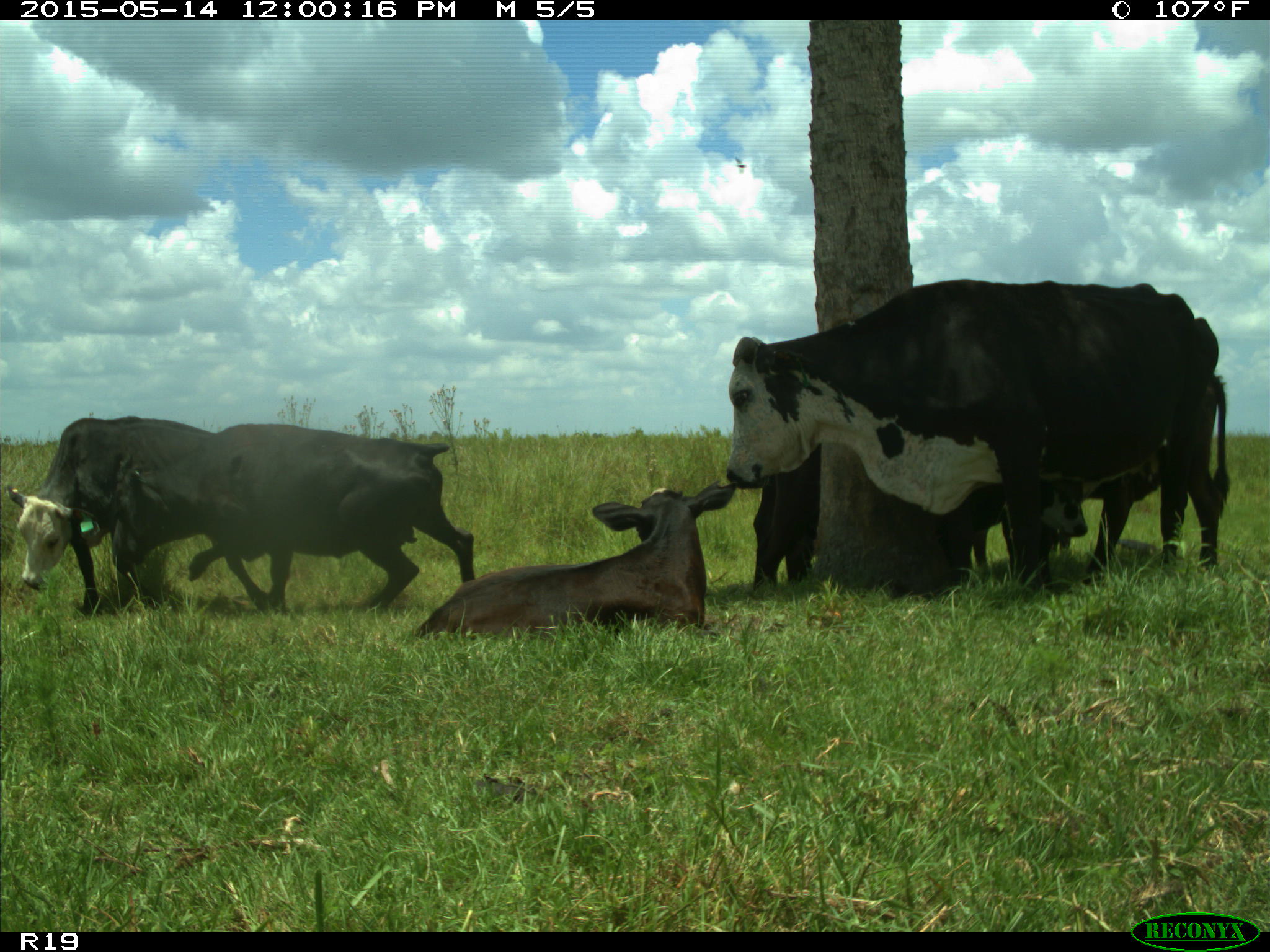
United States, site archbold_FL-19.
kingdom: Animalia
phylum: Chordata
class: Mammalia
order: Artiodactyla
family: Bovidae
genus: Bos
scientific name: Bos taurus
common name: domestic cow